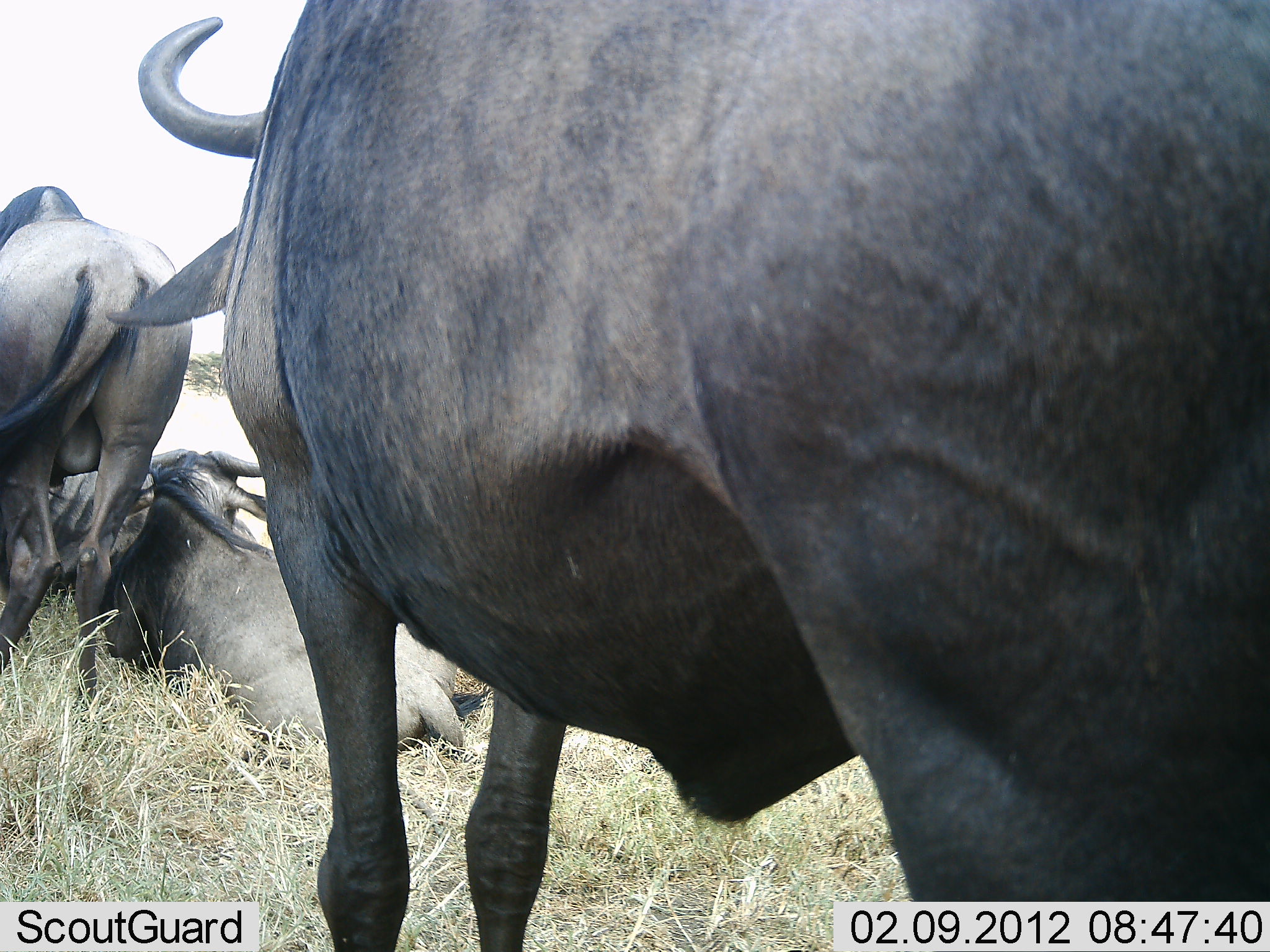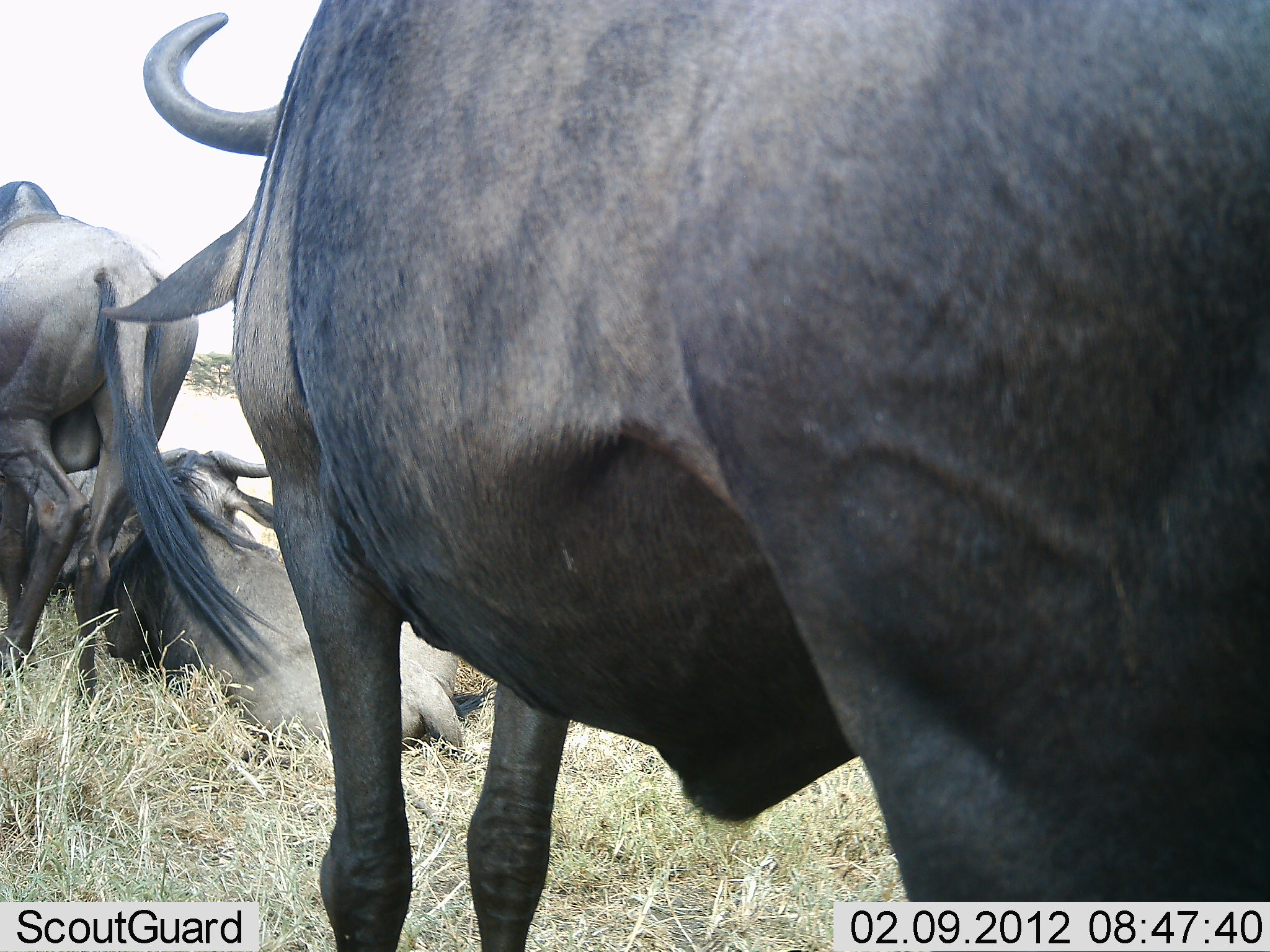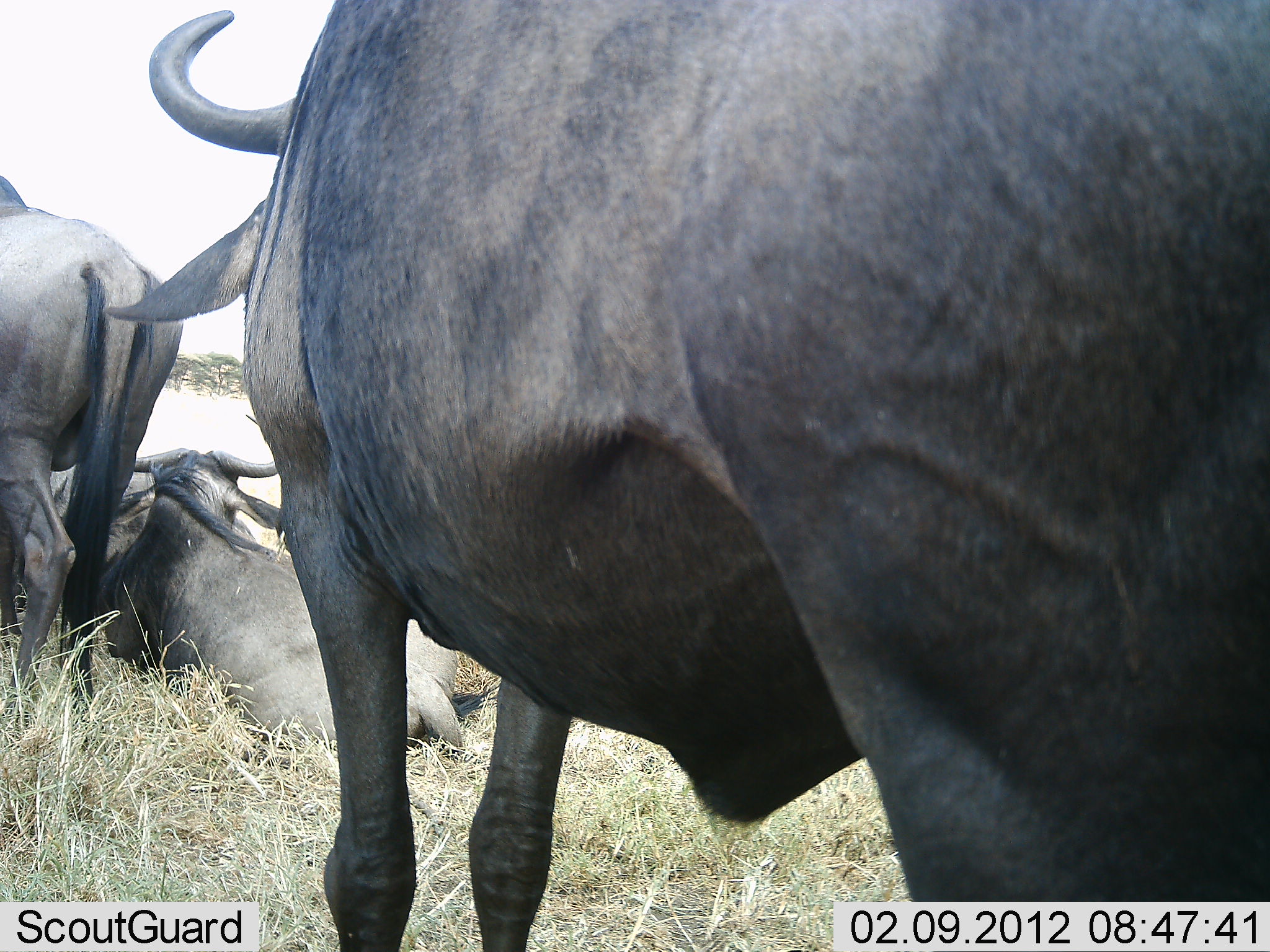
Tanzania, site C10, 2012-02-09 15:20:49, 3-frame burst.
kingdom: Animalia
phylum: Chordata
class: Mammalia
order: Artiodactyla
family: Bovidae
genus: Connochaetes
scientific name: Connochaetes taurinus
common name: blue wildebeest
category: wildebeest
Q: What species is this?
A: Wildebeest (blue wildebeest) (Connochaetes taurinus).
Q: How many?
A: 3.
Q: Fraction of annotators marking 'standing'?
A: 91%.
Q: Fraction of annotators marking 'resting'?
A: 100%.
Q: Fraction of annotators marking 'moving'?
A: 5%.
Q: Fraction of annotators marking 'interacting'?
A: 5%.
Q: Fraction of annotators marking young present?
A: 0%.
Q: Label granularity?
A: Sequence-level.